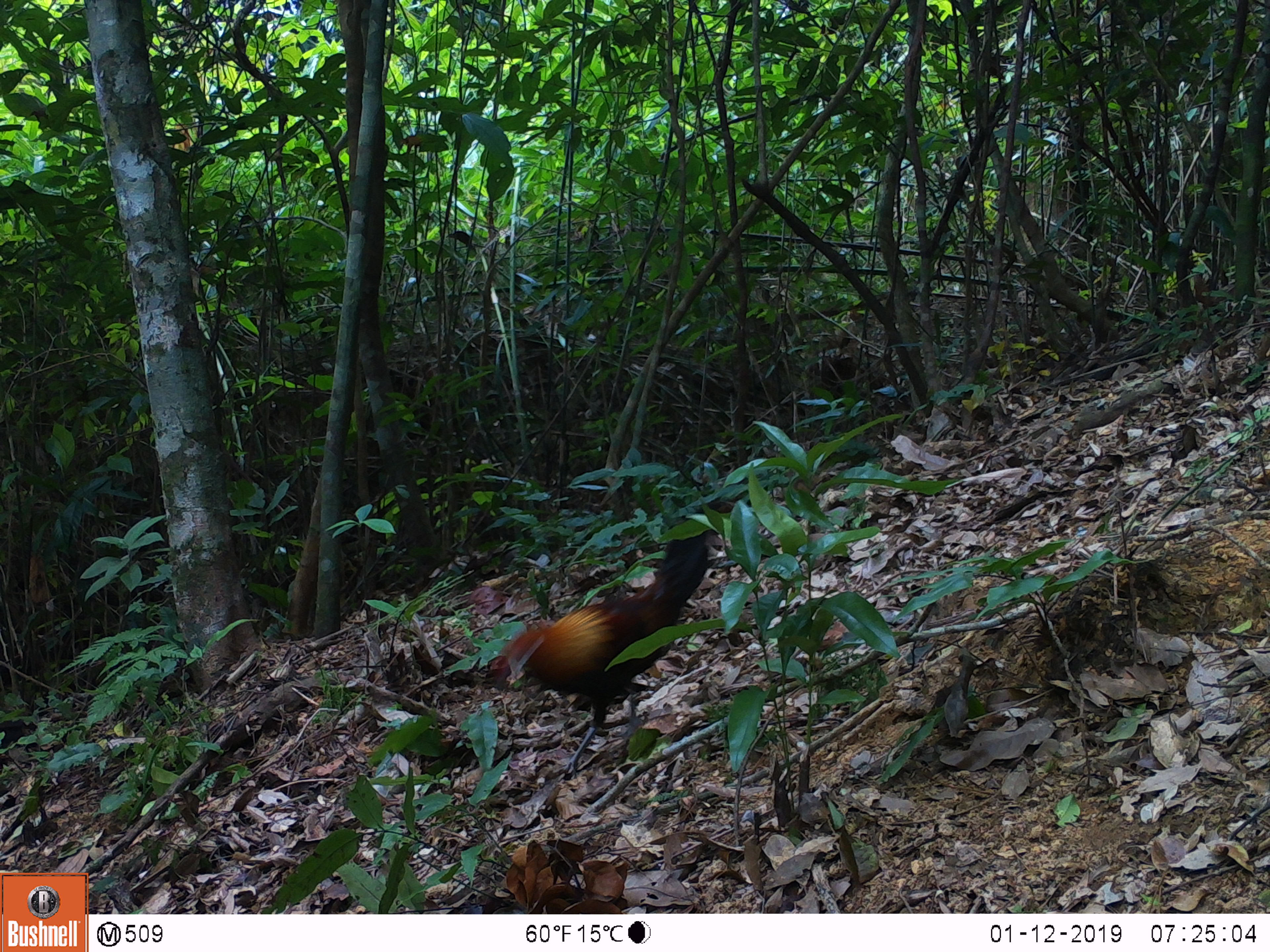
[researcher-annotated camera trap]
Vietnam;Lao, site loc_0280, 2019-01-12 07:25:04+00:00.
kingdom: Animalia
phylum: Chordata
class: Aves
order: Galliformes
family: Phasianidae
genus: Gallus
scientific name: Gallus gallus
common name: red junglefowl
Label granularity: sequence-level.